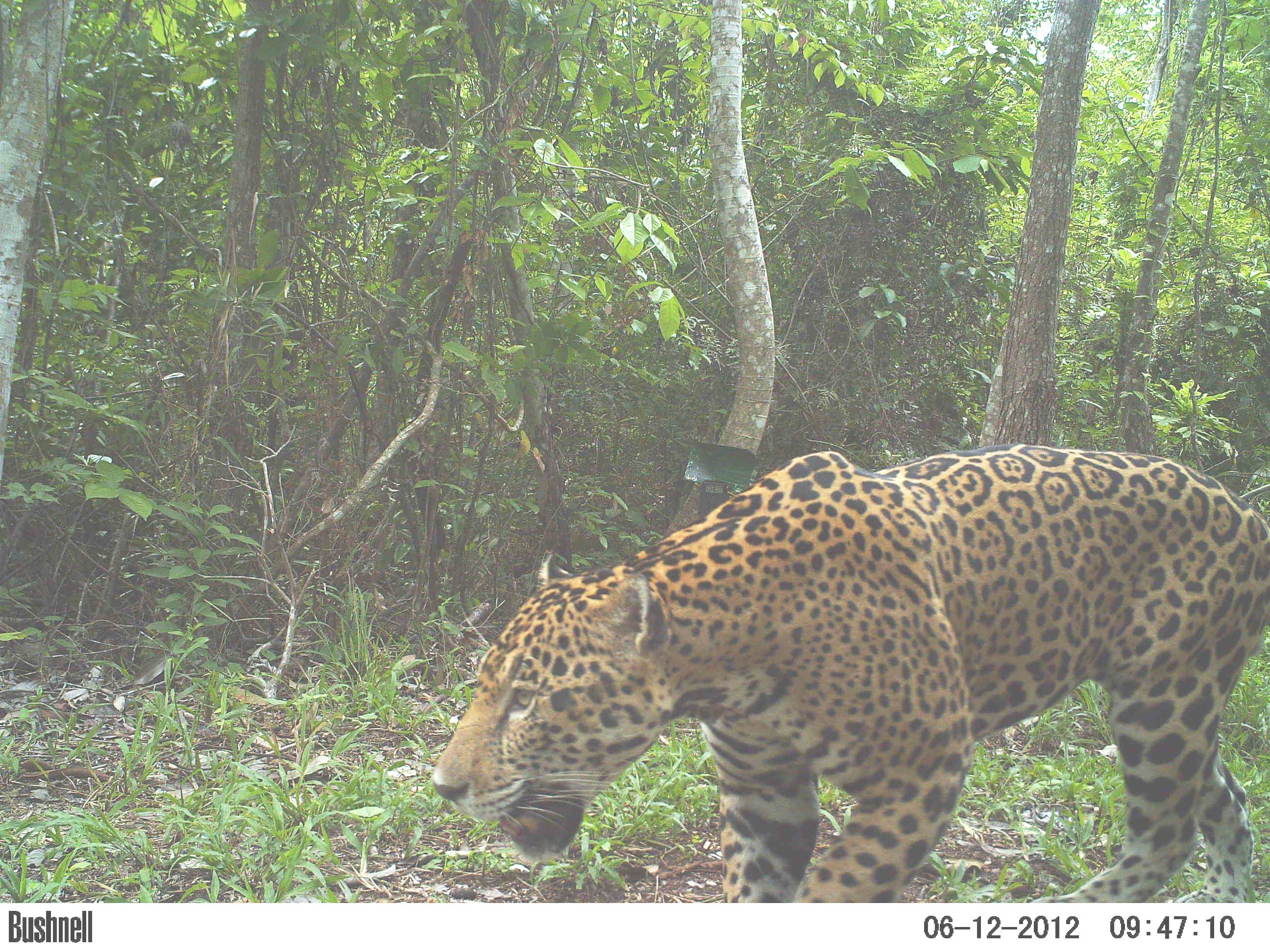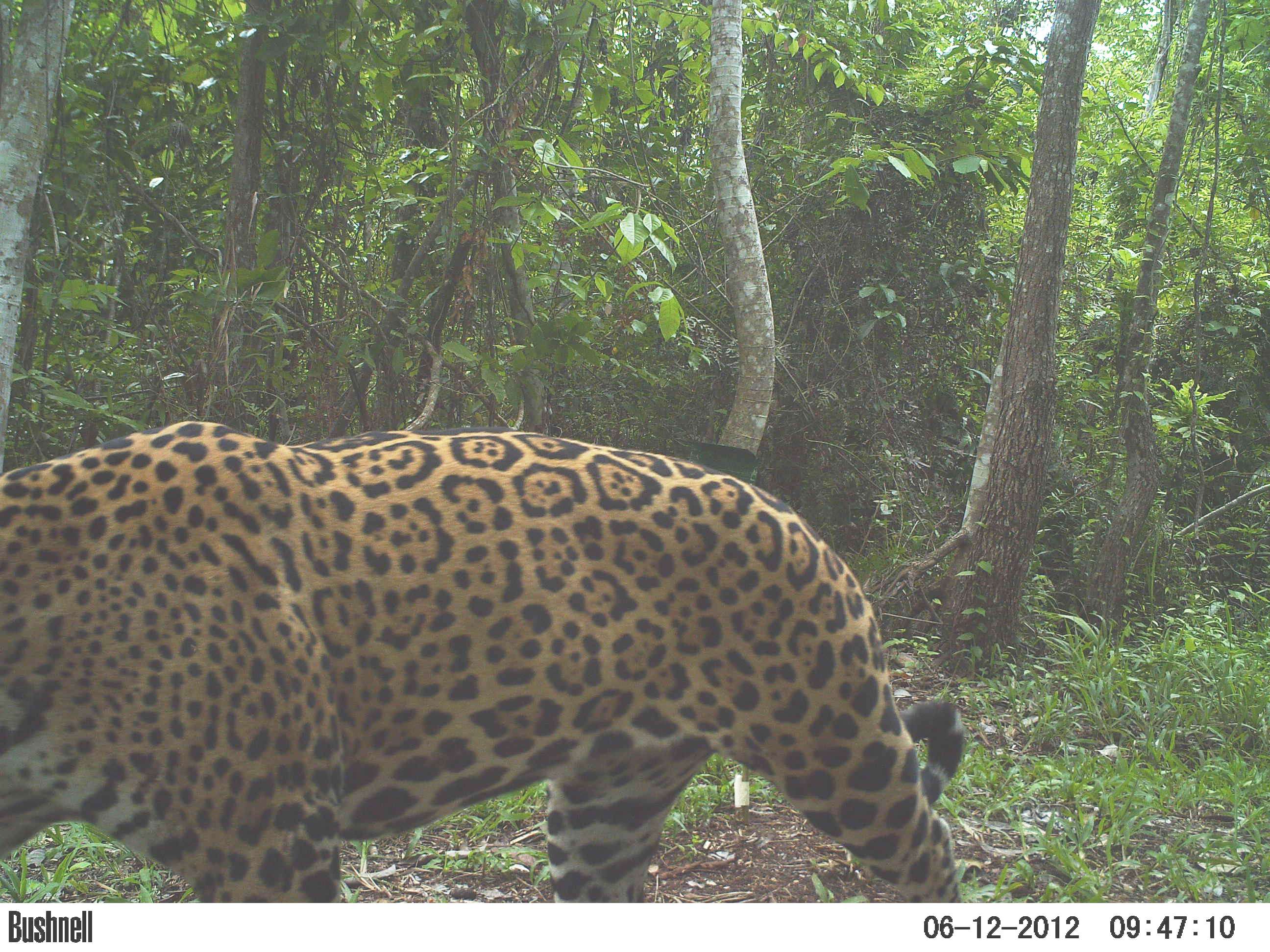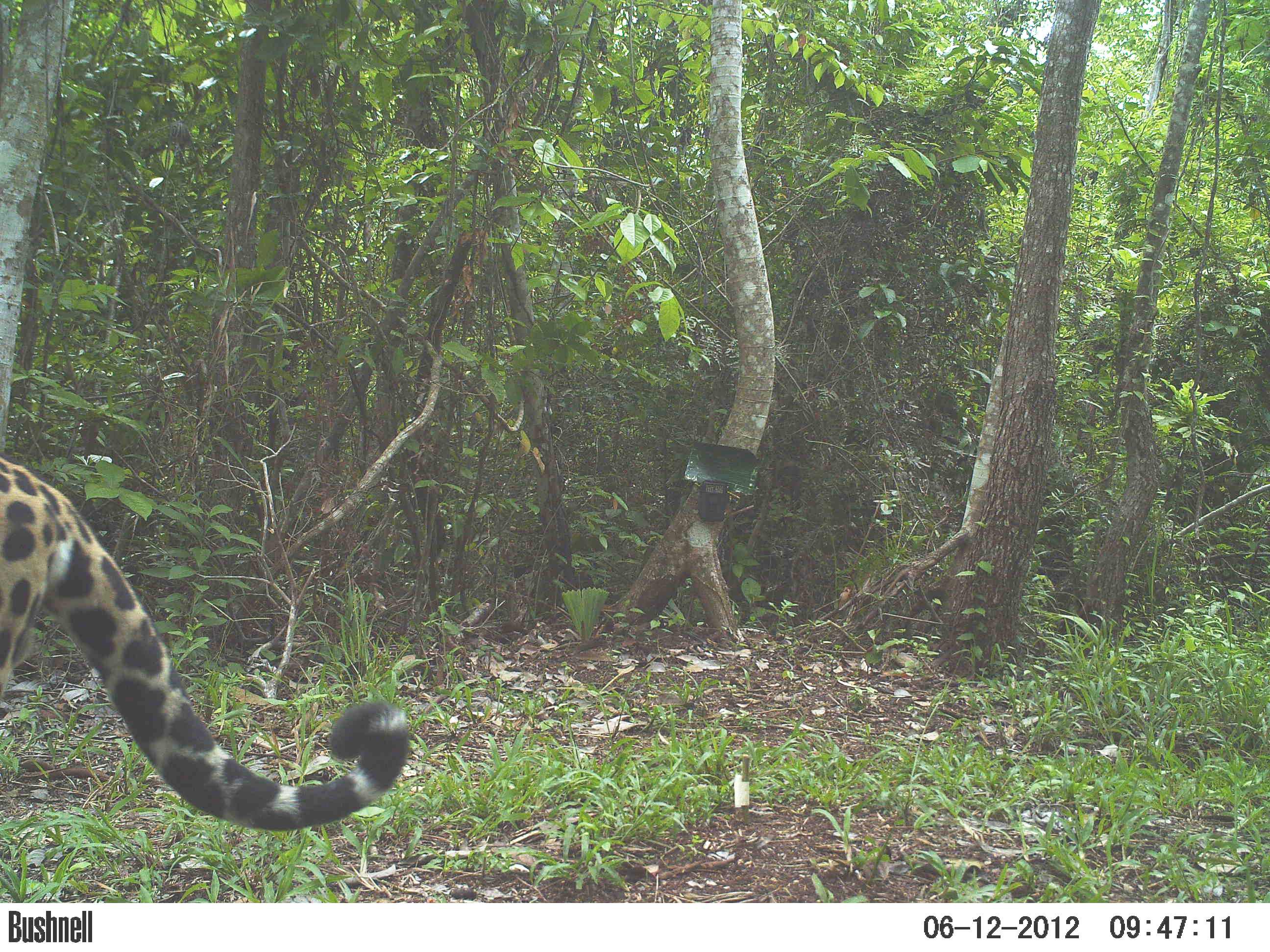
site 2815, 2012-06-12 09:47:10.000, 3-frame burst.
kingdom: Animalia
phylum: Chordata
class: Mammalia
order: Carnivora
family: Felidae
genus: Panthera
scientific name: Panthera onca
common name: jaguar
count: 1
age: adult